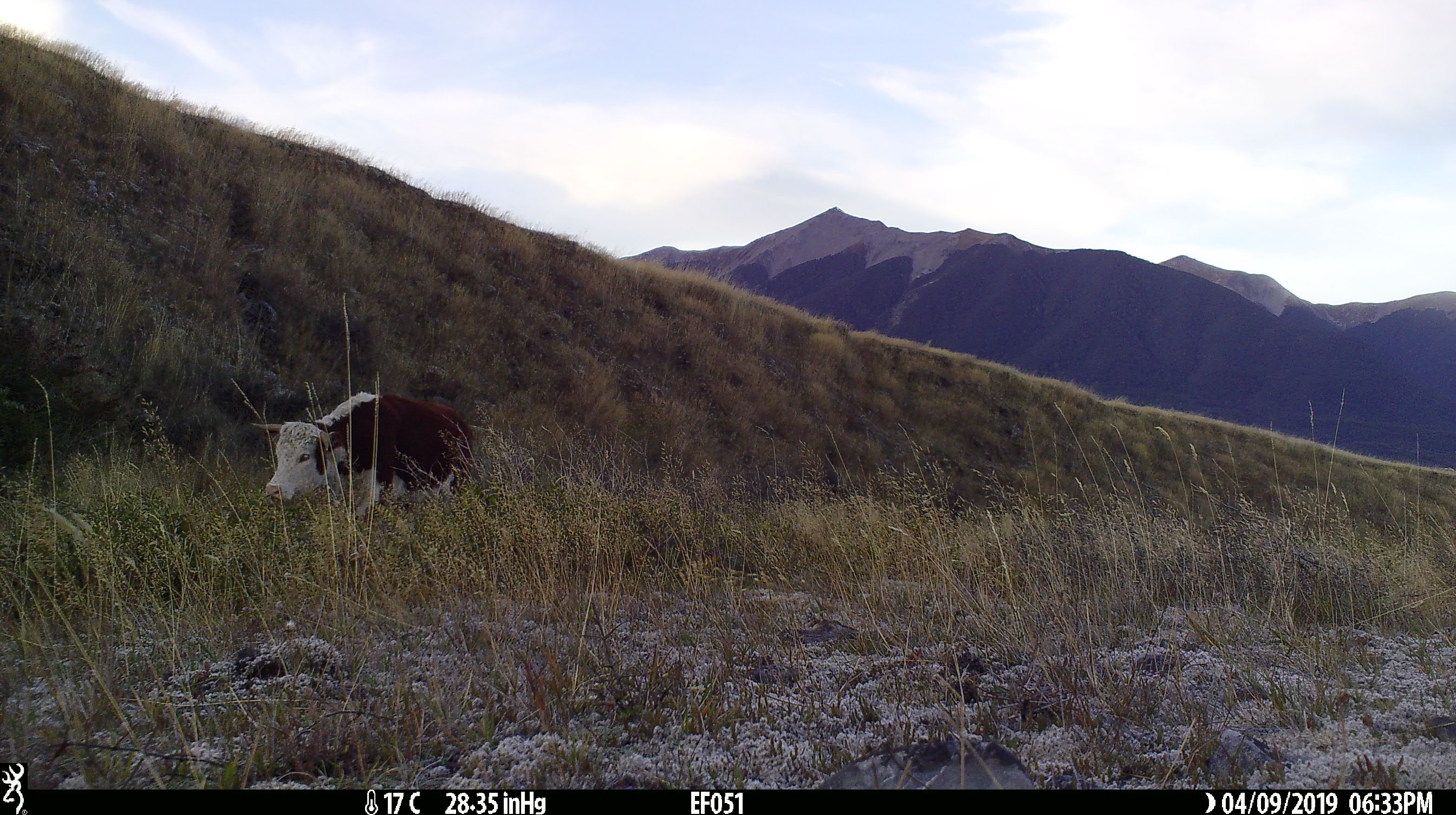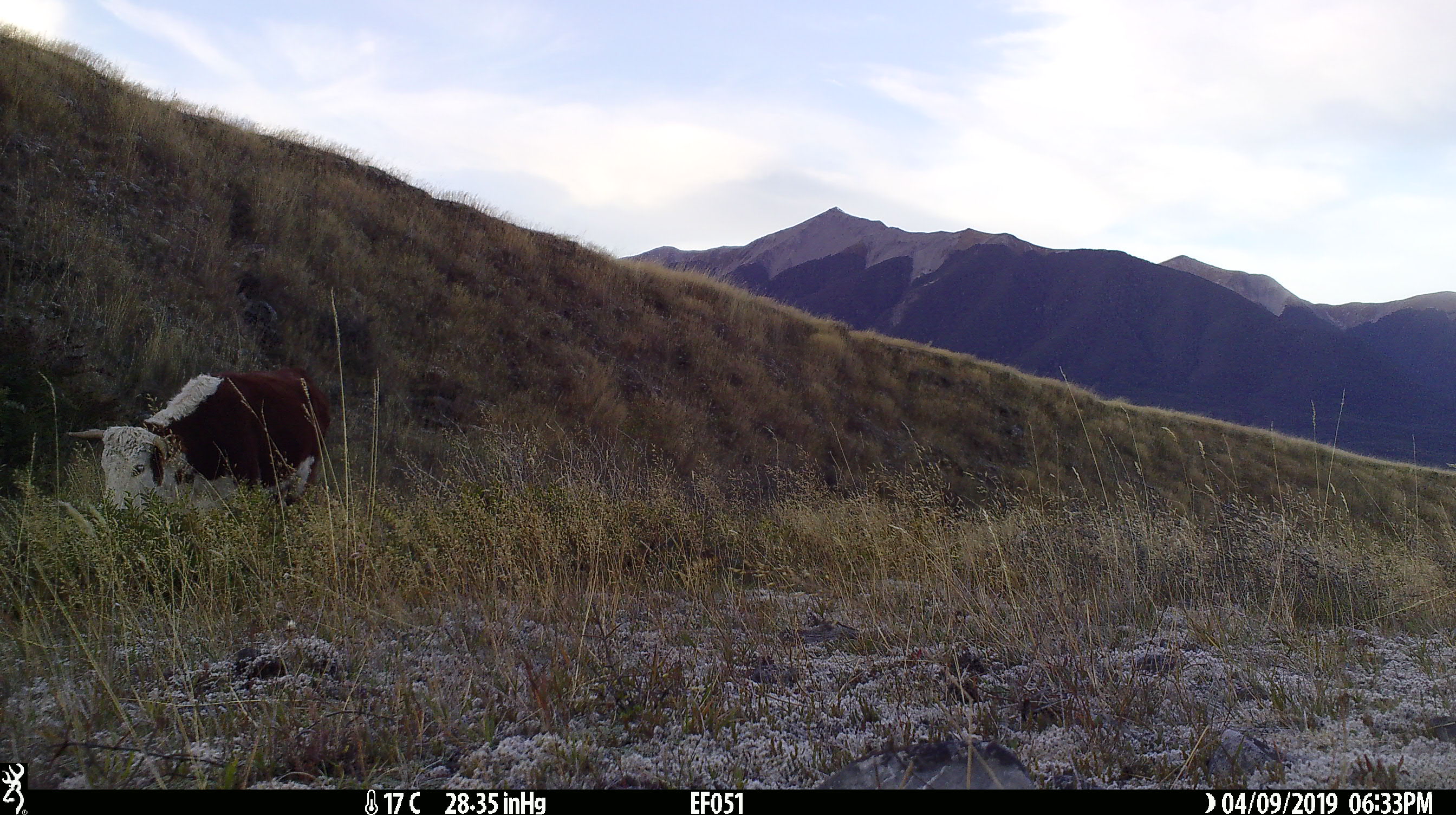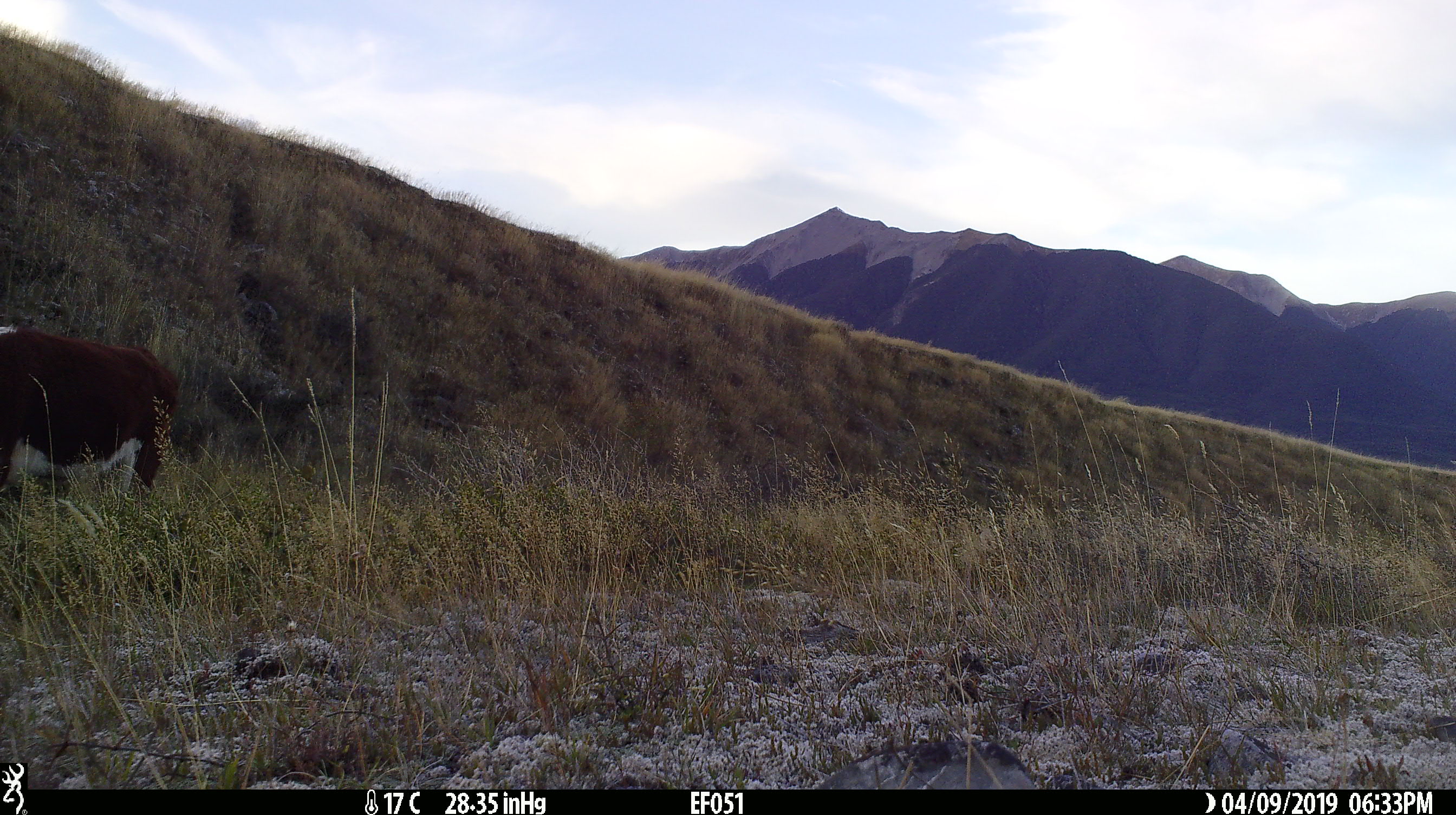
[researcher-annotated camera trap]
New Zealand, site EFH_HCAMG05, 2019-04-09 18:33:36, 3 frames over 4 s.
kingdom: Animalia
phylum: Chordata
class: Mammalia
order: Artiodactyla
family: Bovidae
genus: Bos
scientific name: Bos taurus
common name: domestic cow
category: cow